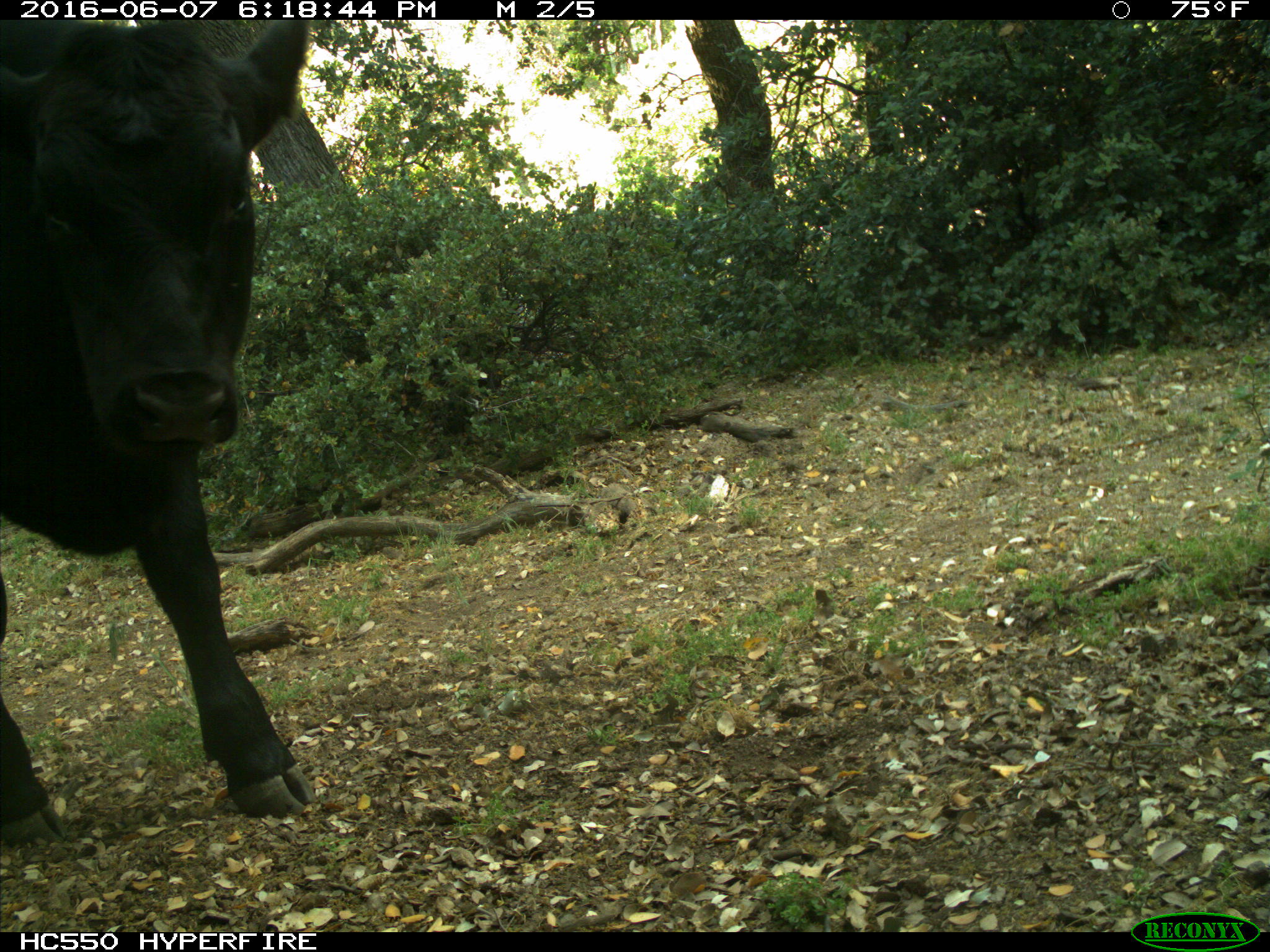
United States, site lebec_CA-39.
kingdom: Animalia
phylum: Chordata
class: Mammalia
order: Artiodactyla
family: Bovidae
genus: Bos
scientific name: Bos taurus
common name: domestic cow